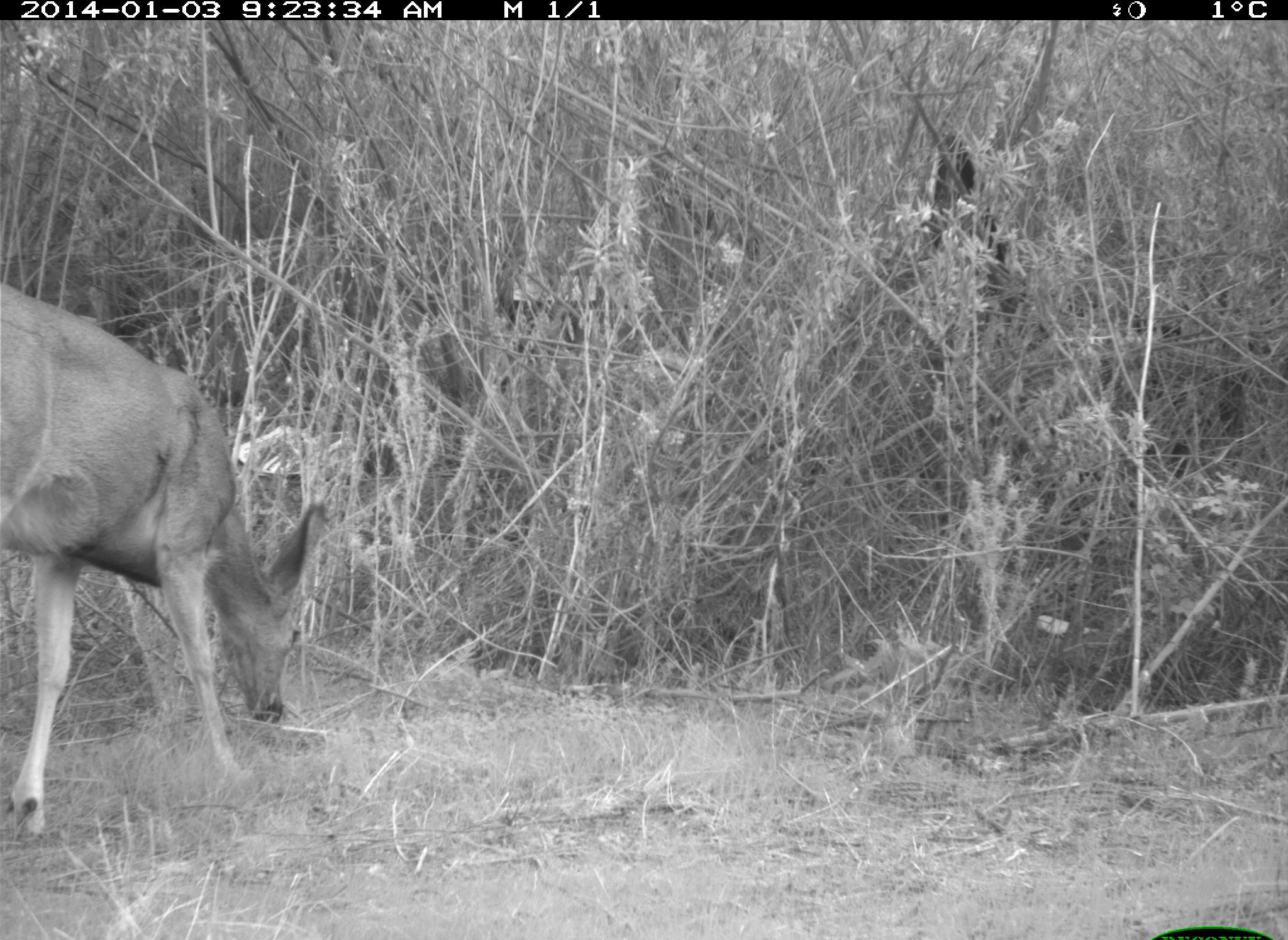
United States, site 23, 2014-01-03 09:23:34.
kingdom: Animalia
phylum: Chordata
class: Mammalia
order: Artiodactyla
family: Cervidae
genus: Odocoileus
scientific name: Odocoileus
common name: deer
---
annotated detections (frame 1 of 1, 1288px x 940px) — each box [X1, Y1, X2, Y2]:
deer: [0, 285, 325, 847]